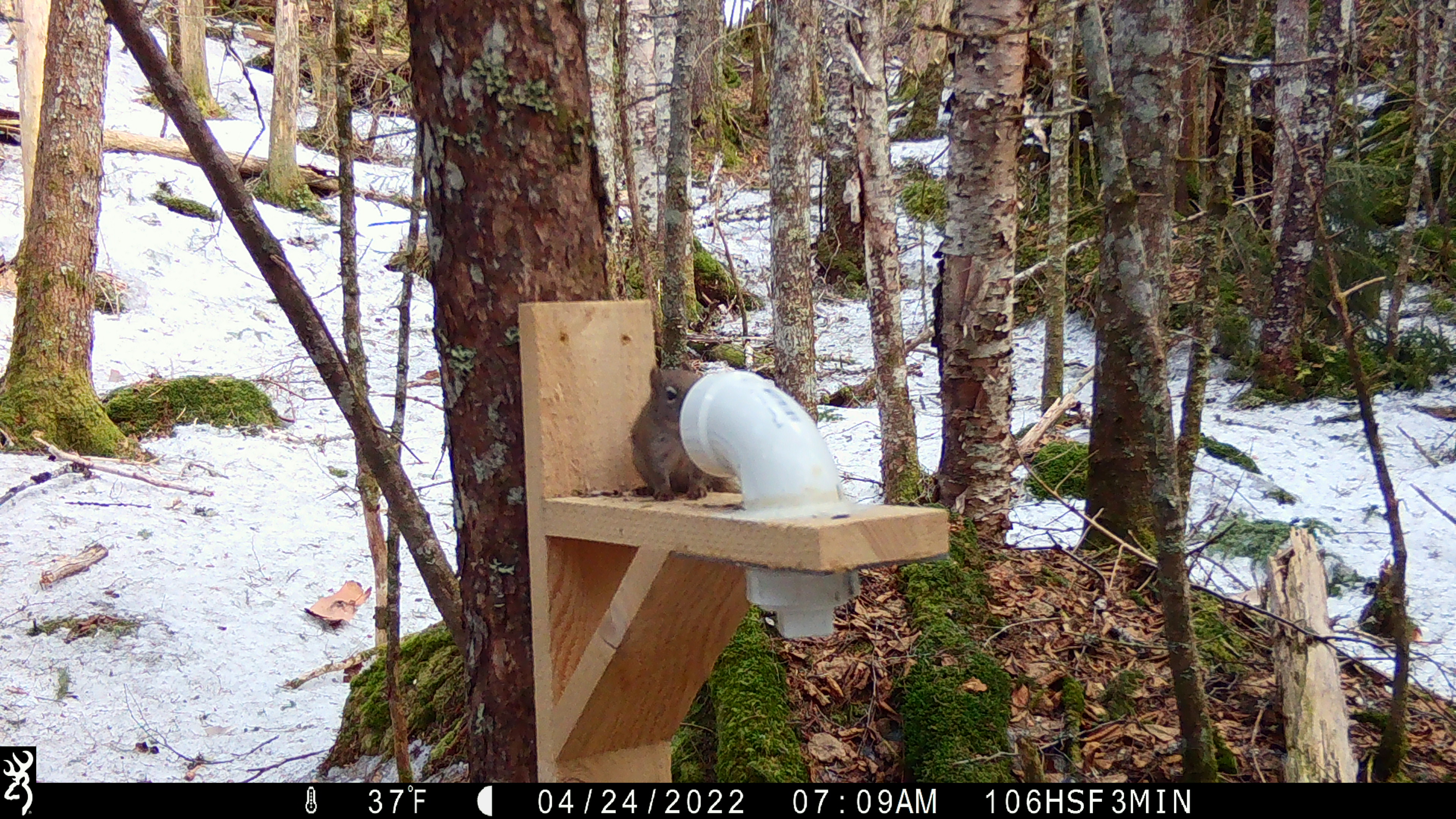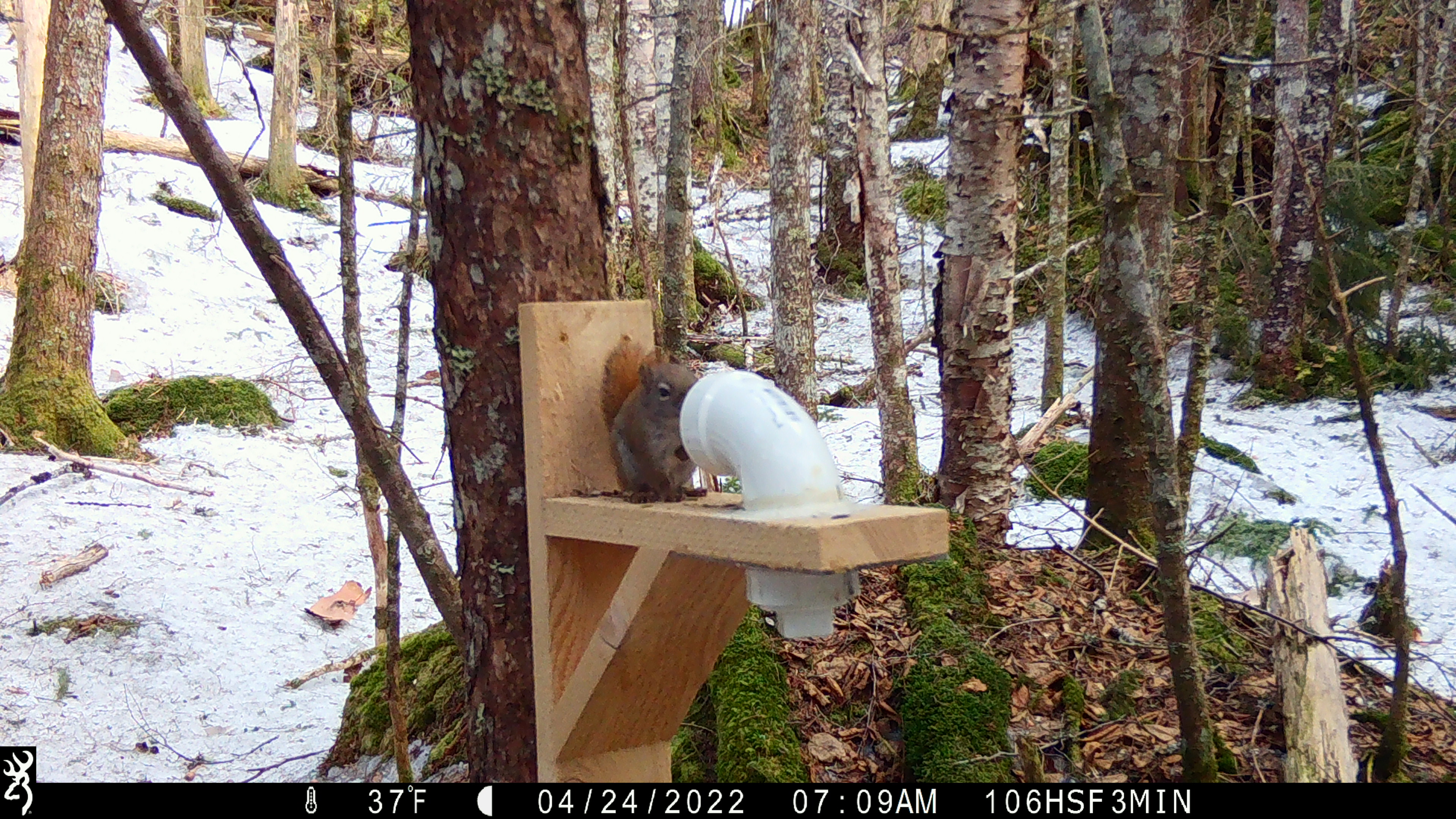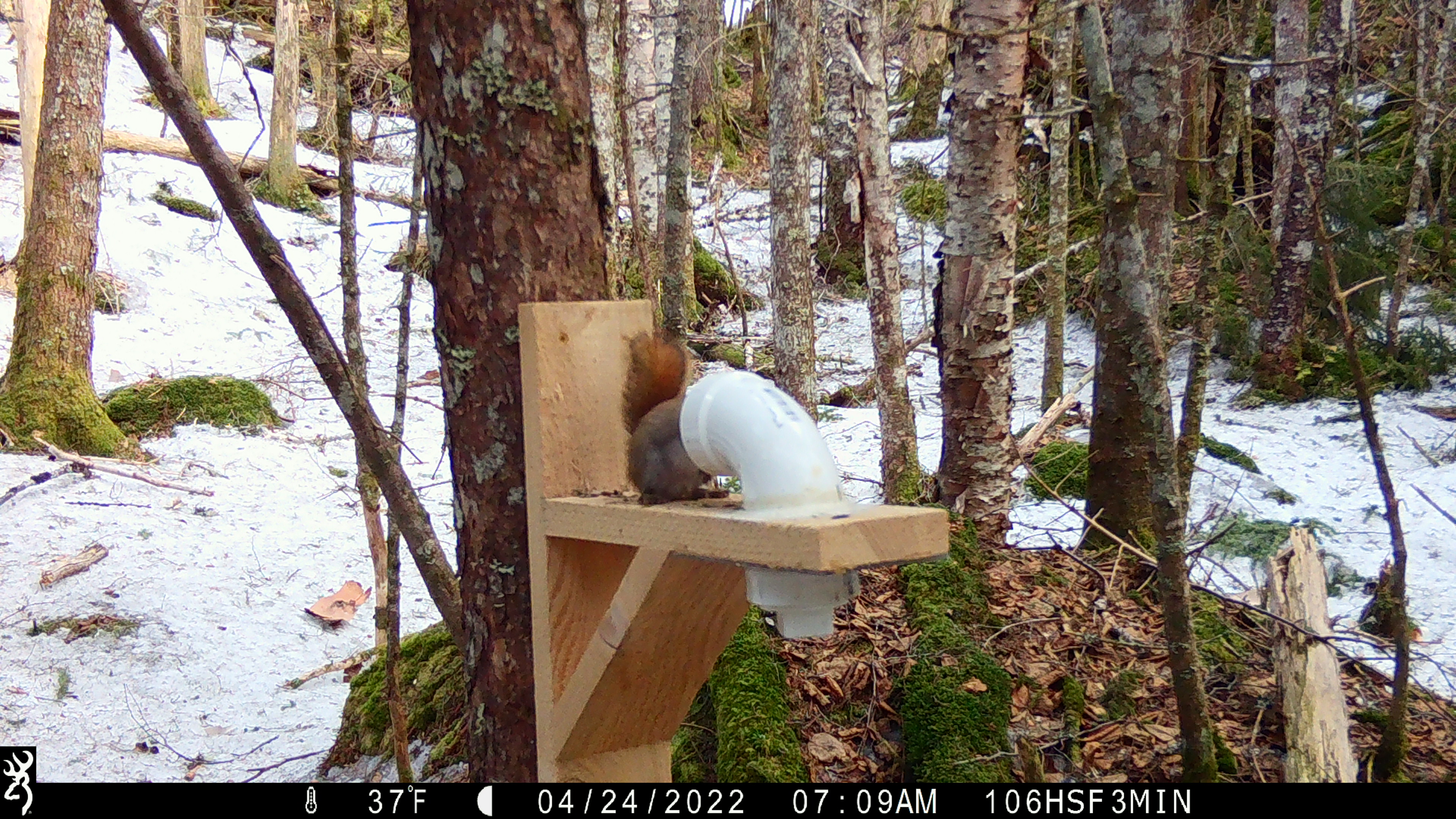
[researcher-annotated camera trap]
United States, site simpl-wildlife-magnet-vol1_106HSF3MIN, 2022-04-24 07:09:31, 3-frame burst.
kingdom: Animalia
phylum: Chordata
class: Mammalia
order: Rodentia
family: Sciuridae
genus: Tamiasciurus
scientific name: Tamiasciurus hudsonicus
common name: red squirrel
Red squirrel (Tamiasciurus hudsonicus).